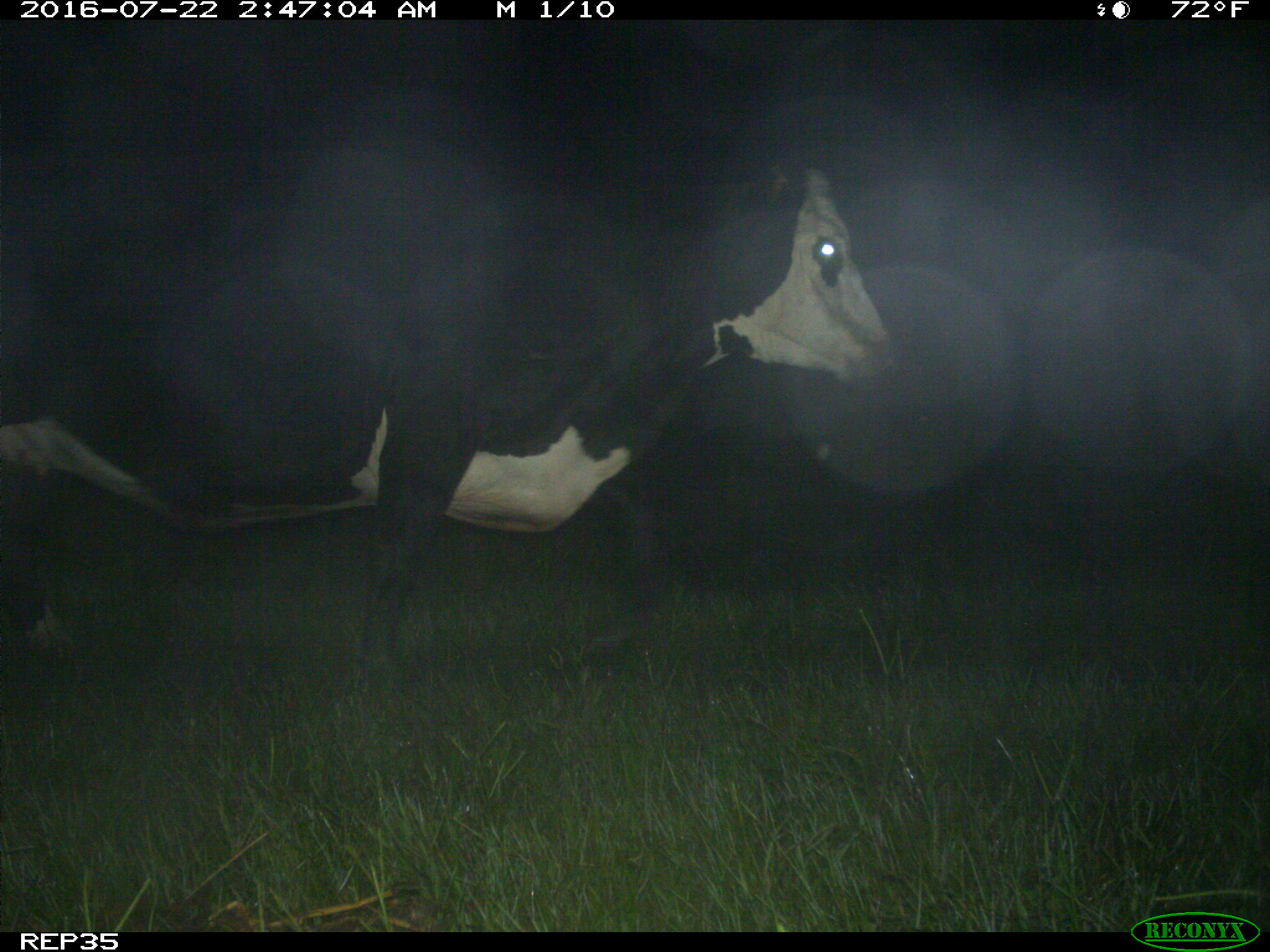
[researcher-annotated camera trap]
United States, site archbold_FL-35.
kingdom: Animalia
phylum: Chordata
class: Mammalia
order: Artiodactyla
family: Bovidae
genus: Bos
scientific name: Bos taurus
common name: domestic cow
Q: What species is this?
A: Bos taurus (domestic cow).